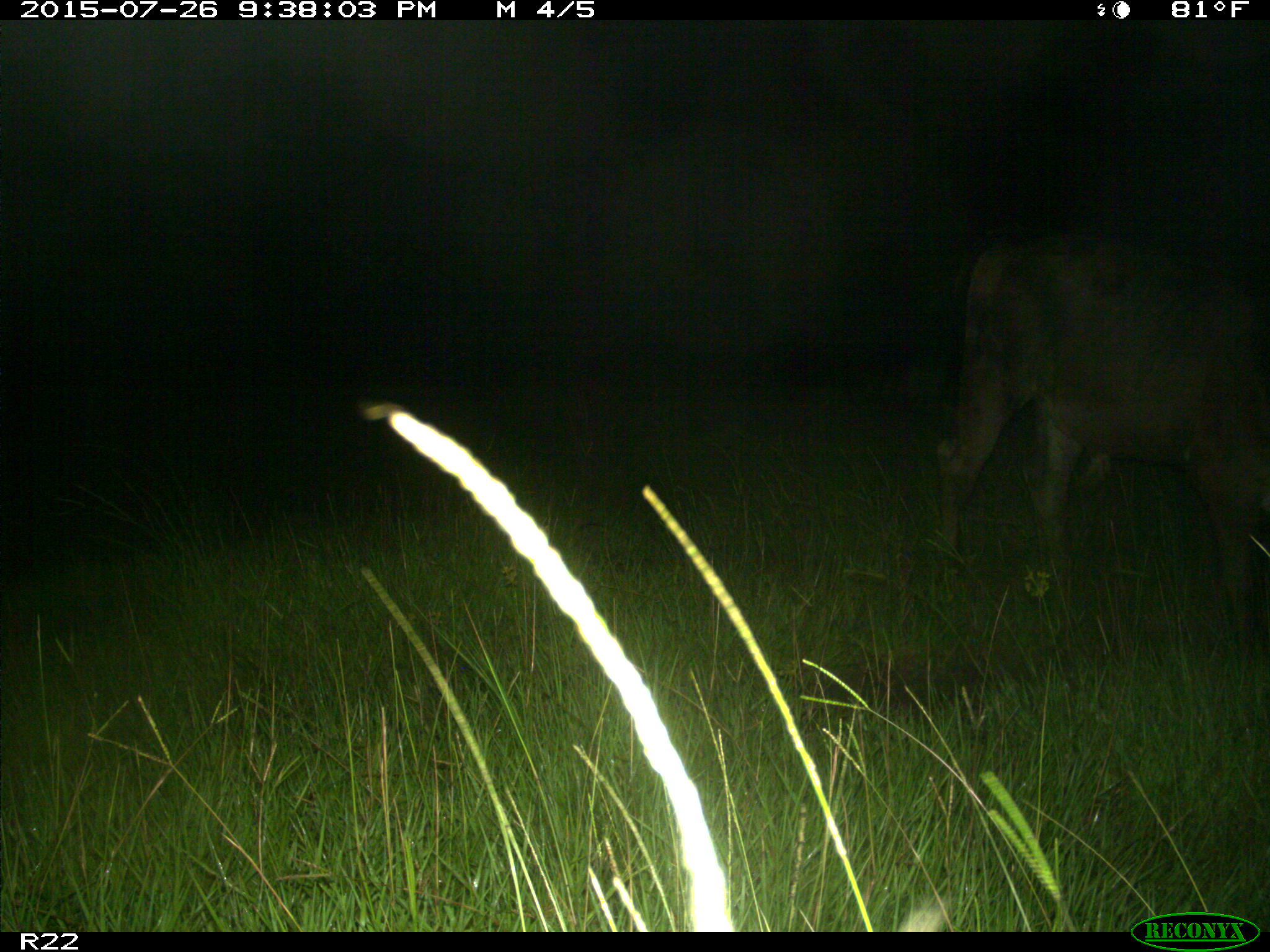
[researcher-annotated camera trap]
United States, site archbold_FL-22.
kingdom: Animalia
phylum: Chordata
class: Mammalia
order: Artiodactyla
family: Bovidae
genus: Bos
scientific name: Bos taurus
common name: domestic cow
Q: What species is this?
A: Bos taurus (domestic cow).